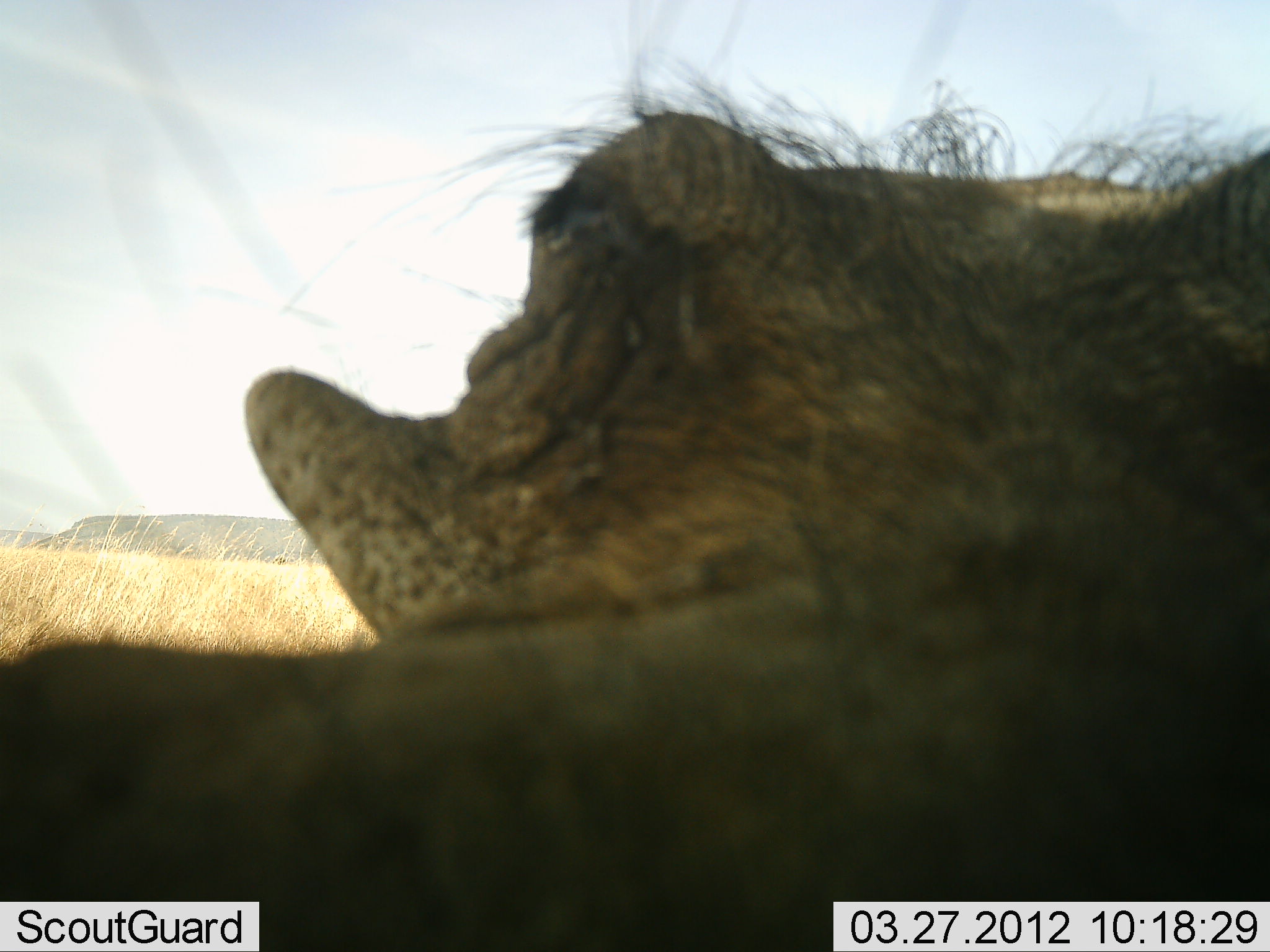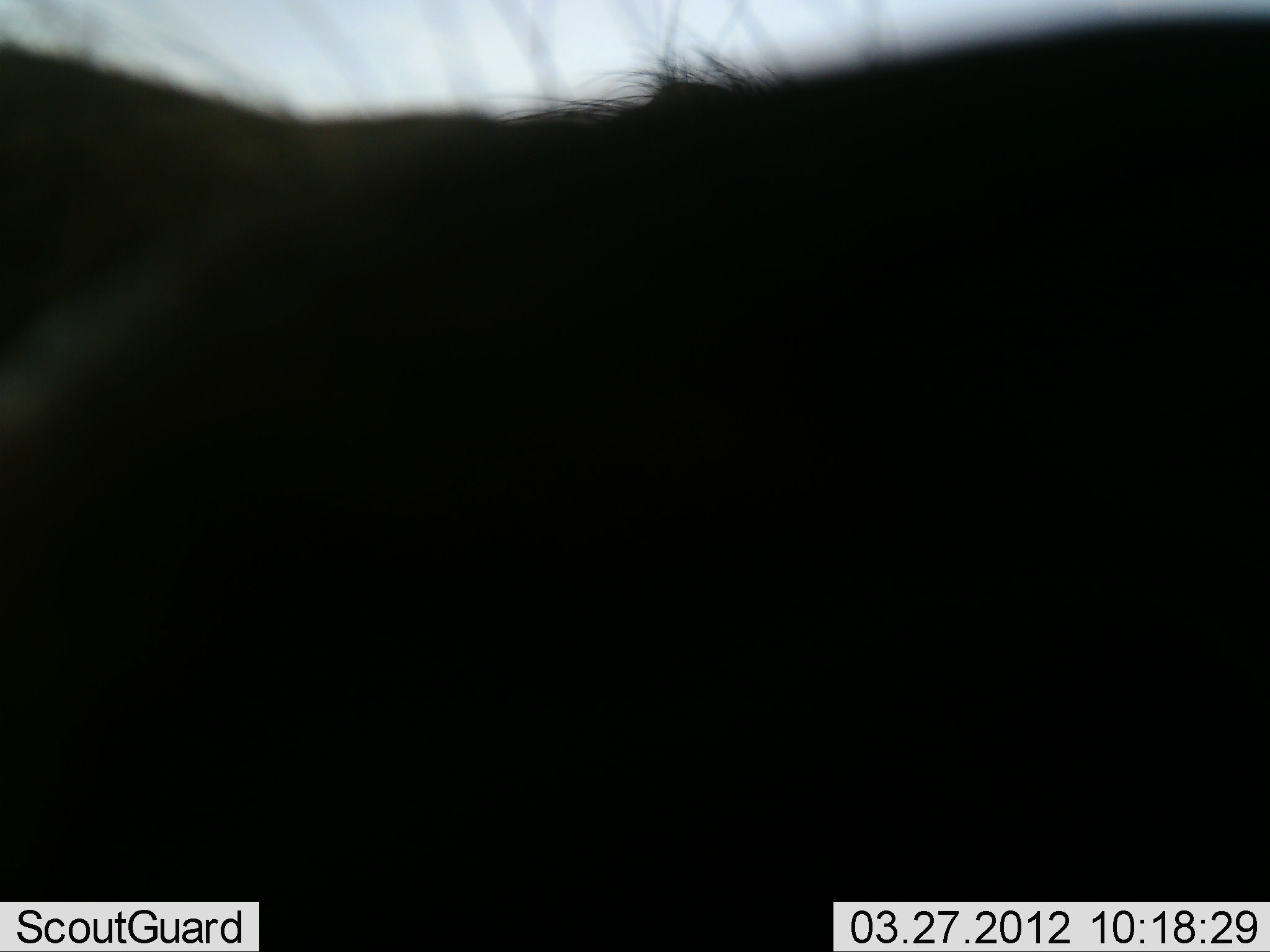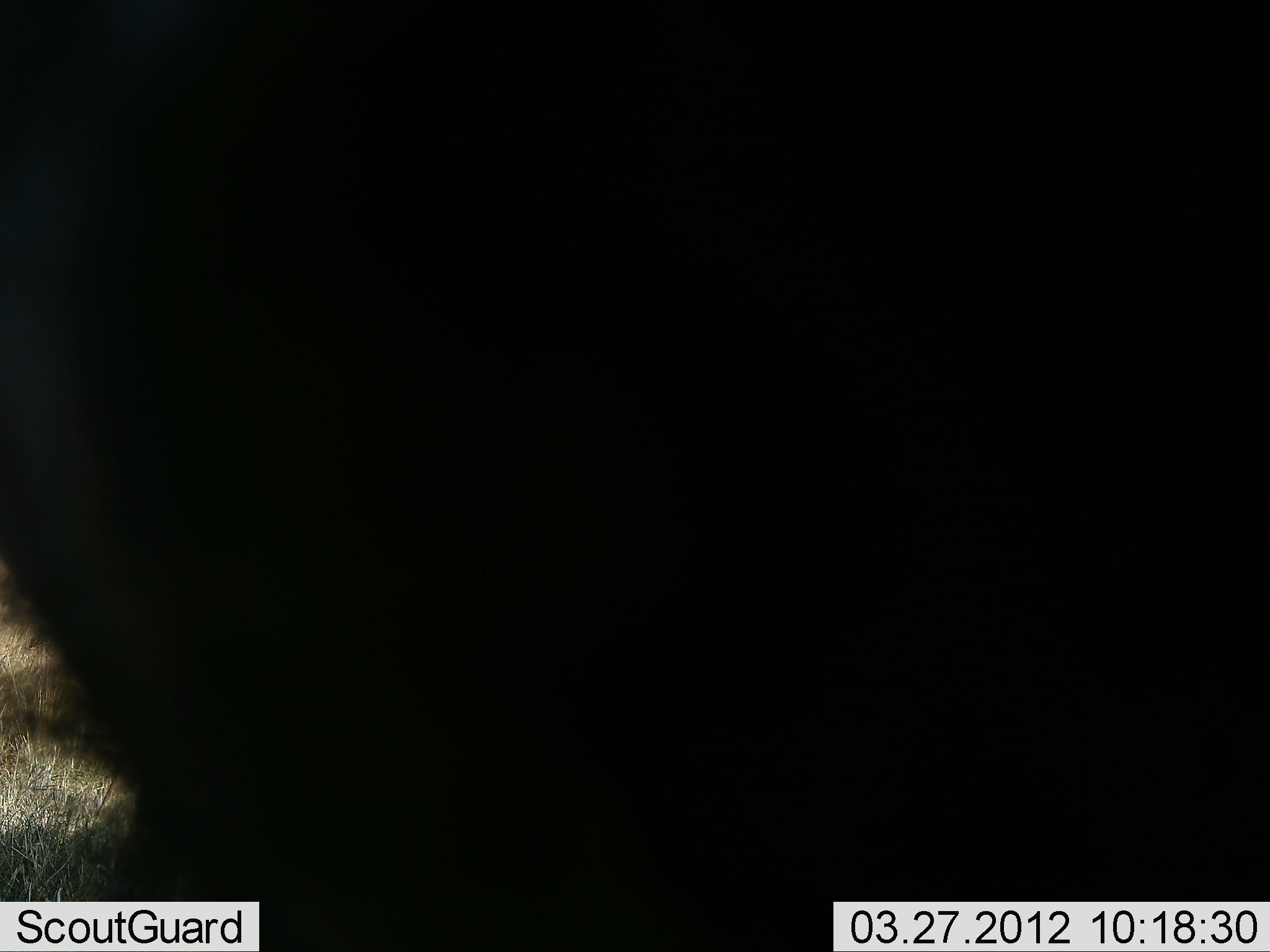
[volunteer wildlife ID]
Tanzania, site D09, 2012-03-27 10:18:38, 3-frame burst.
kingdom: Animalia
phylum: Chordata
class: Mammalia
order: Artiodactyla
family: Suidae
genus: Phacochoerus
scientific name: Phacochoerus africanus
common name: warthog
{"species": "warthog (Phacochoerus africanus)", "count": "1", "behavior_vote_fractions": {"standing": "56%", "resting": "11%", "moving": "33%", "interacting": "0%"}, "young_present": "0%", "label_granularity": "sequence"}